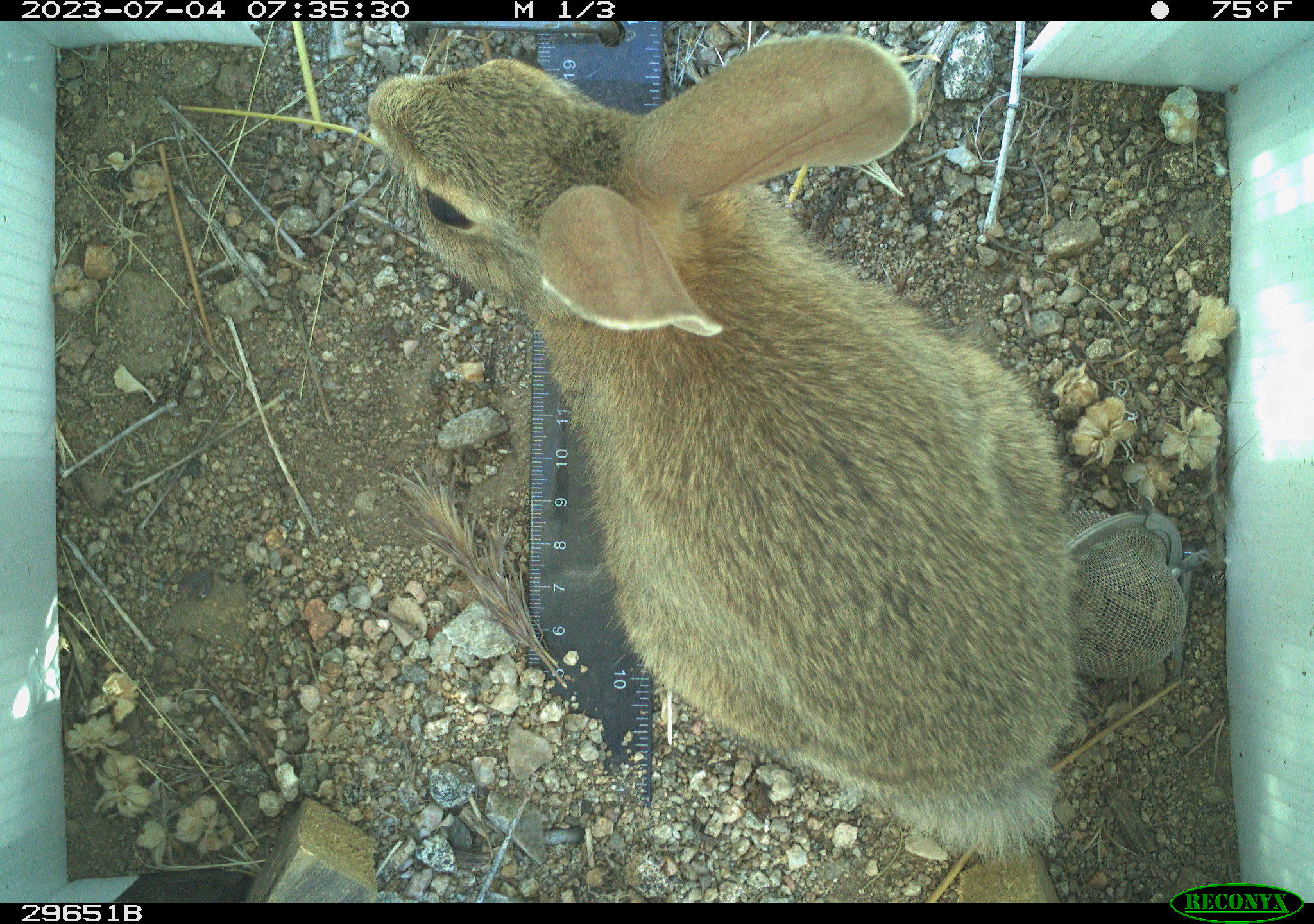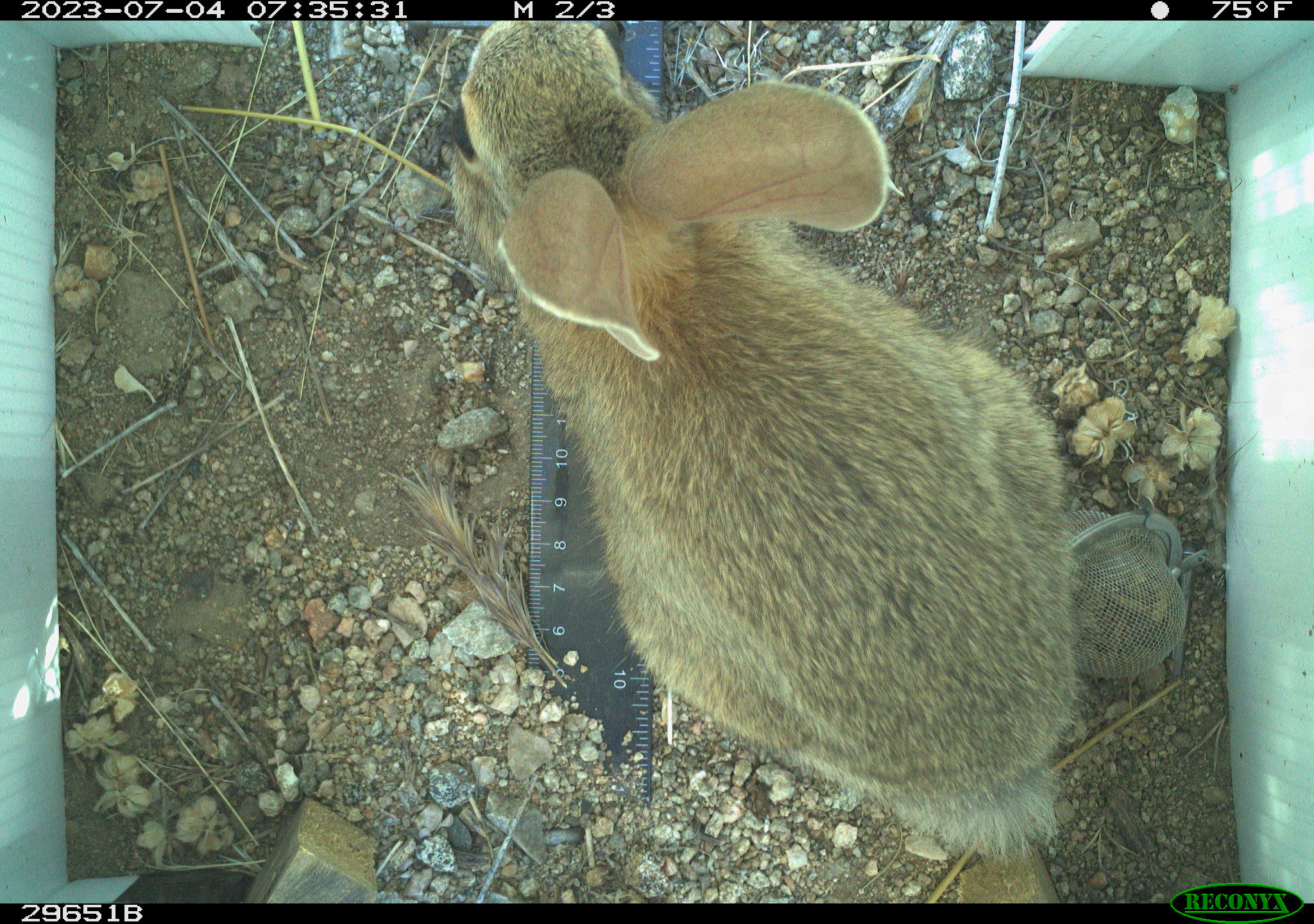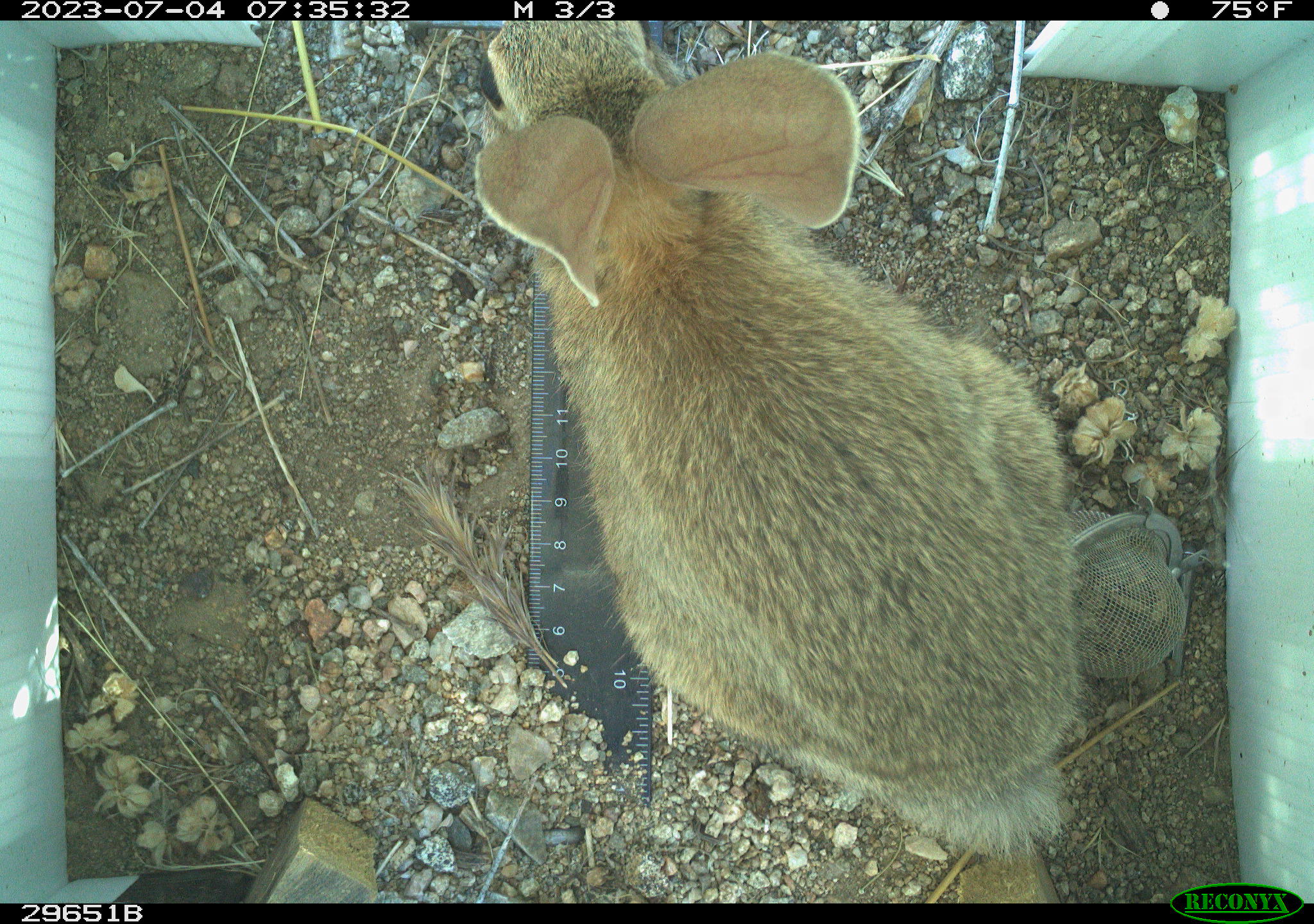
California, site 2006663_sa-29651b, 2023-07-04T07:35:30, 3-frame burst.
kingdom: Animalia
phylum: Chordata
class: Mammalia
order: Lagomorpha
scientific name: Lagomorpha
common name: hares, rabbits, and pikas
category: lagomorpha order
Lagomorpha order (hares, rabbits, and pikas) (Lagomorpha).